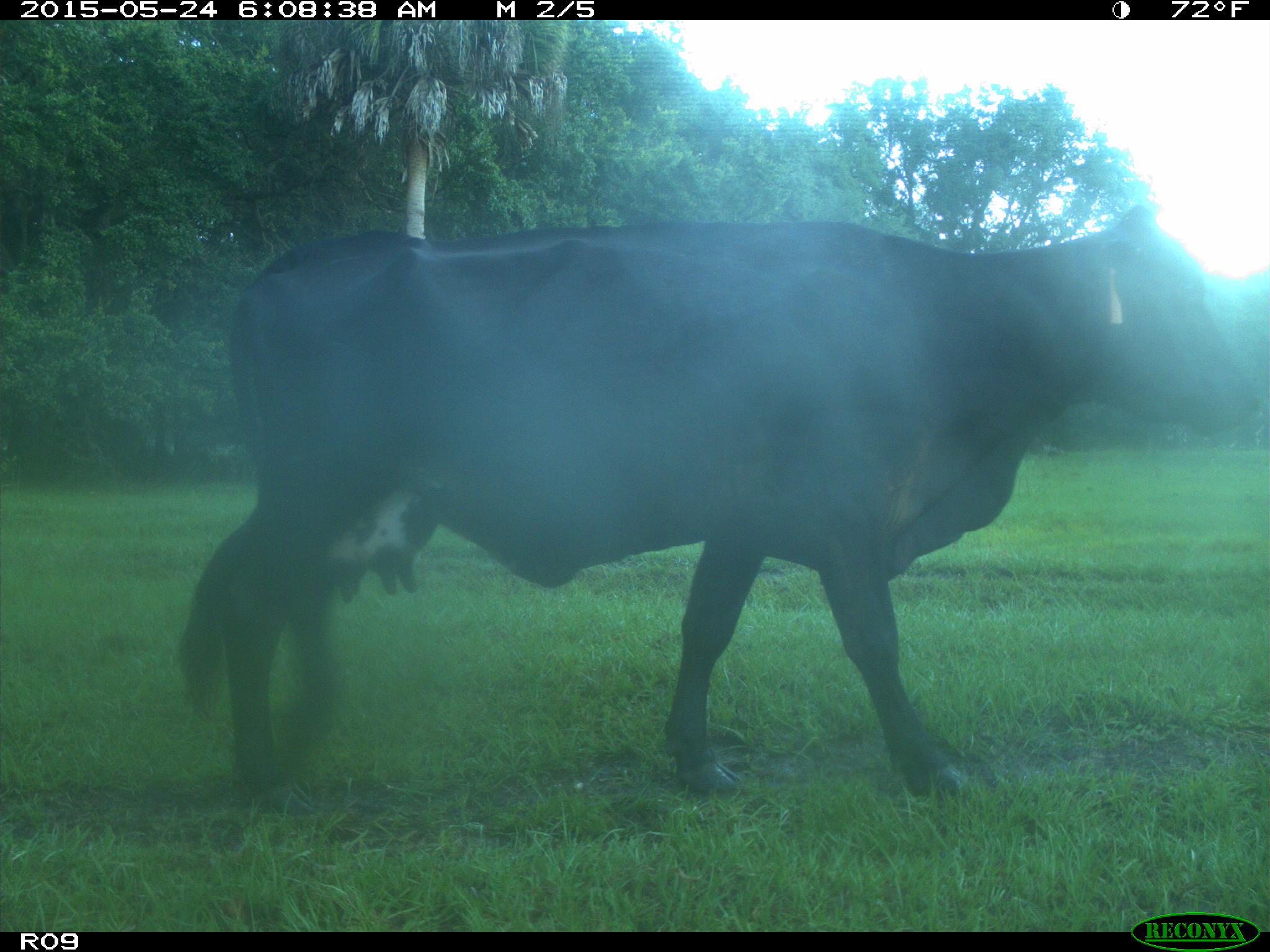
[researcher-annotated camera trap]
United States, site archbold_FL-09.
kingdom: Animalia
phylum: Chordata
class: Mammalia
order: Artiodactyla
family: Bovidae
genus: Bos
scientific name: Bos taurus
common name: domestic cow